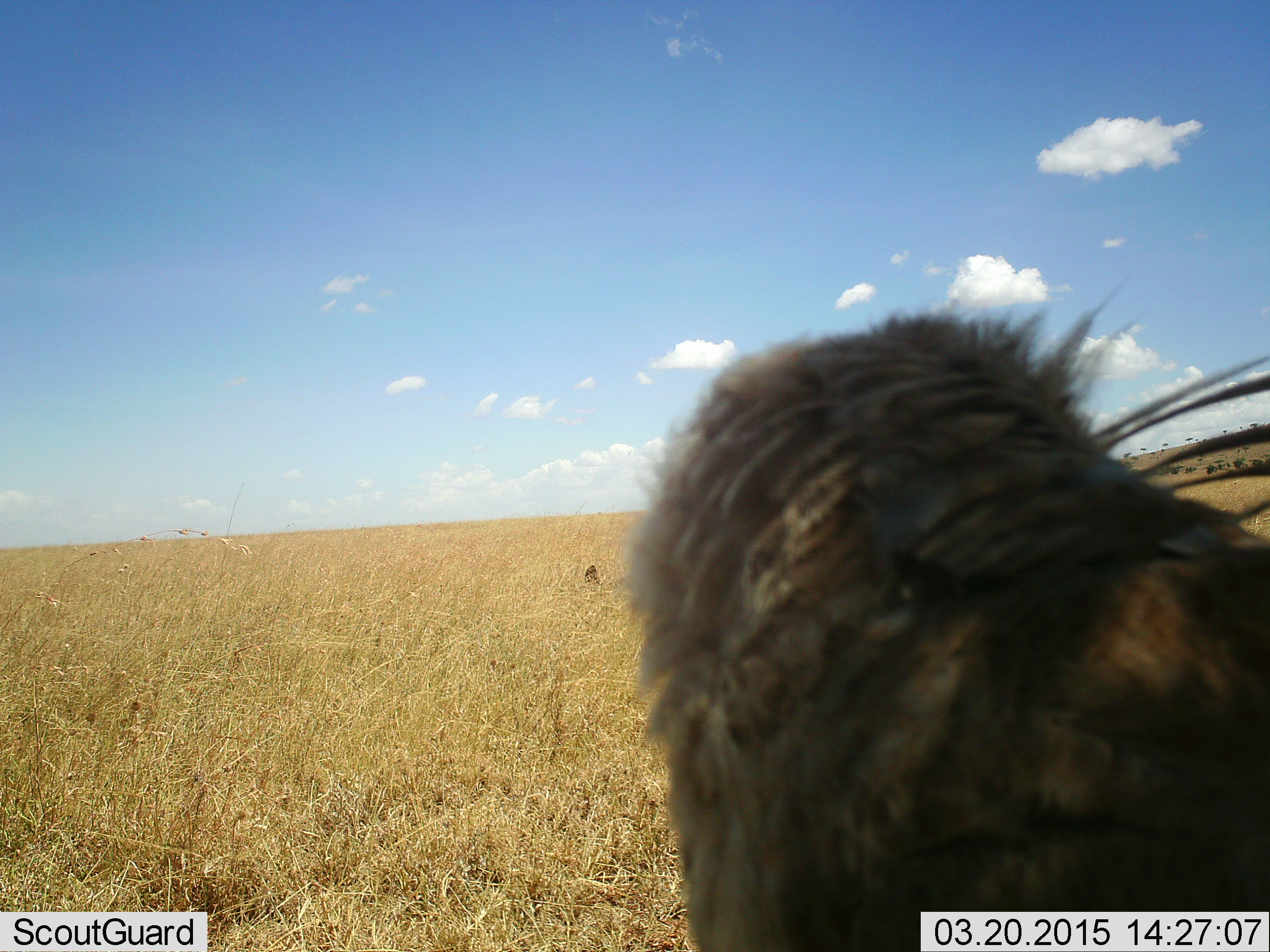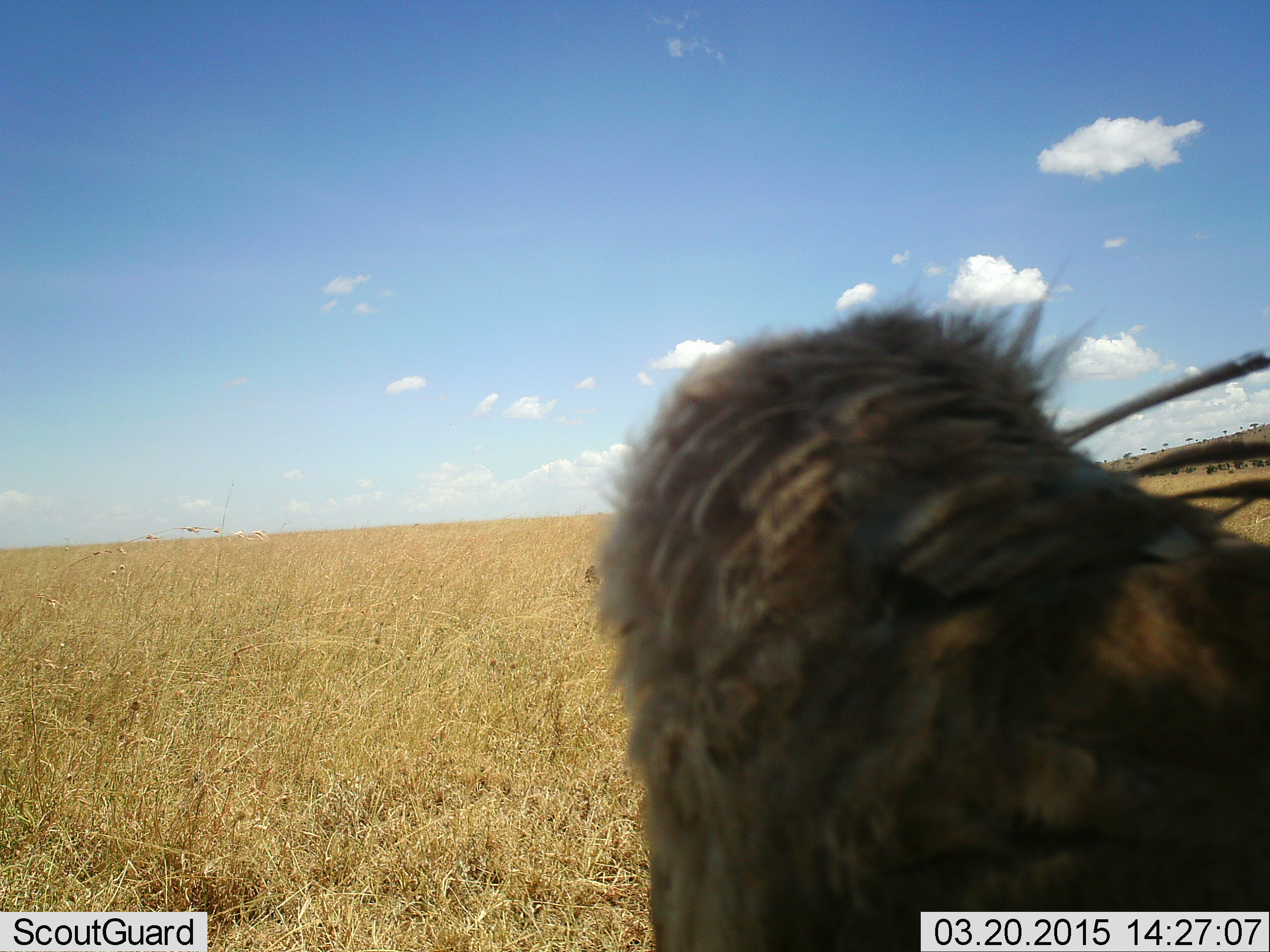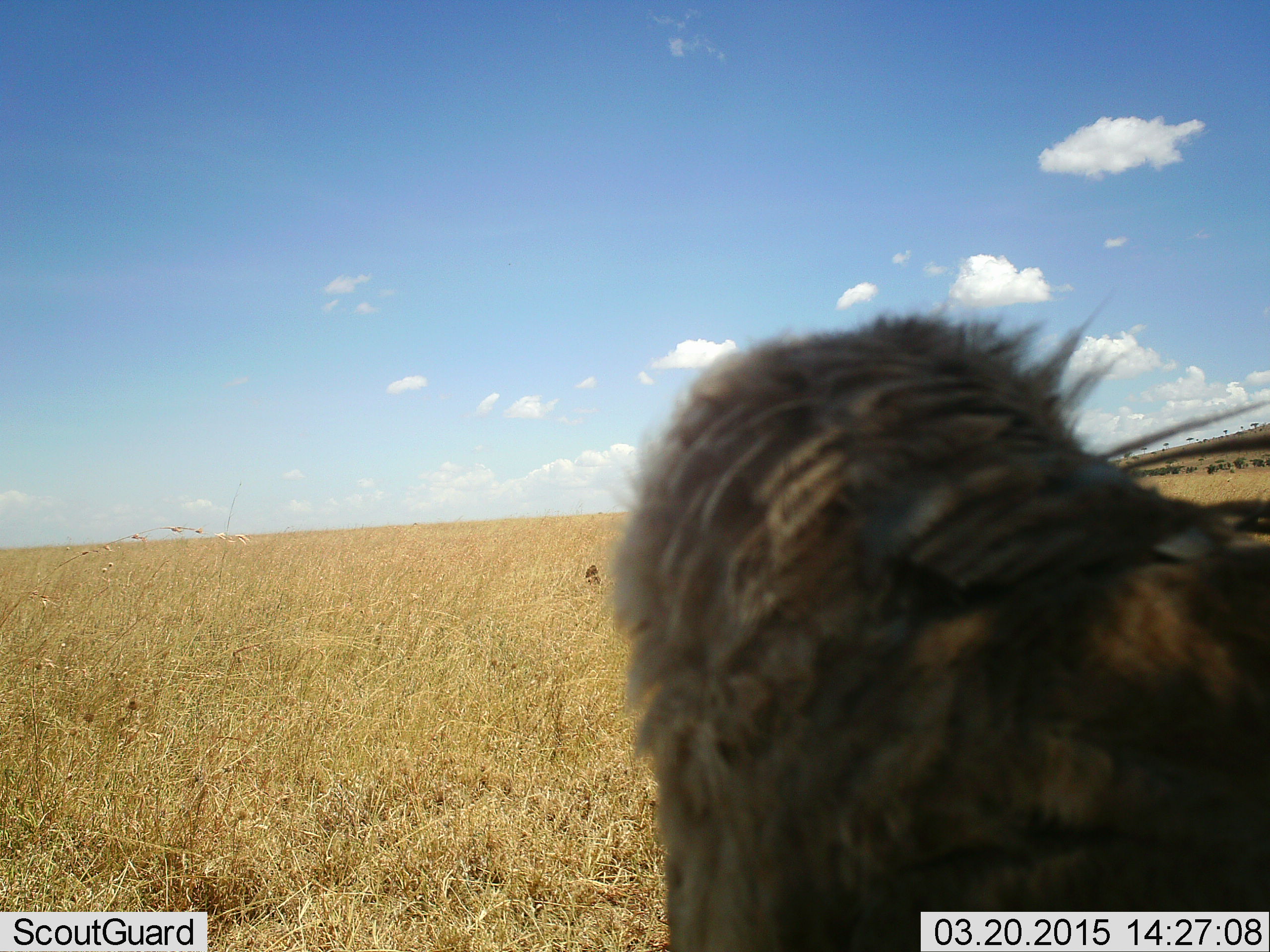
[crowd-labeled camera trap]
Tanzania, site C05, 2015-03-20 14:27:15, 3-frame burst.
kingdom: Animalia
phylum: Chordata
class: Aves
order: Accipitriformes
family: Sagittariidae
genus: Sagittarius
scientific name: Sagittarius serpentarius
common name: secretary bird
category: secretarybird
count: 1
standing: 67%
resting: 33%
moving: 0%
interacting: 0%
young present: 0%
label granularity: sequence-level